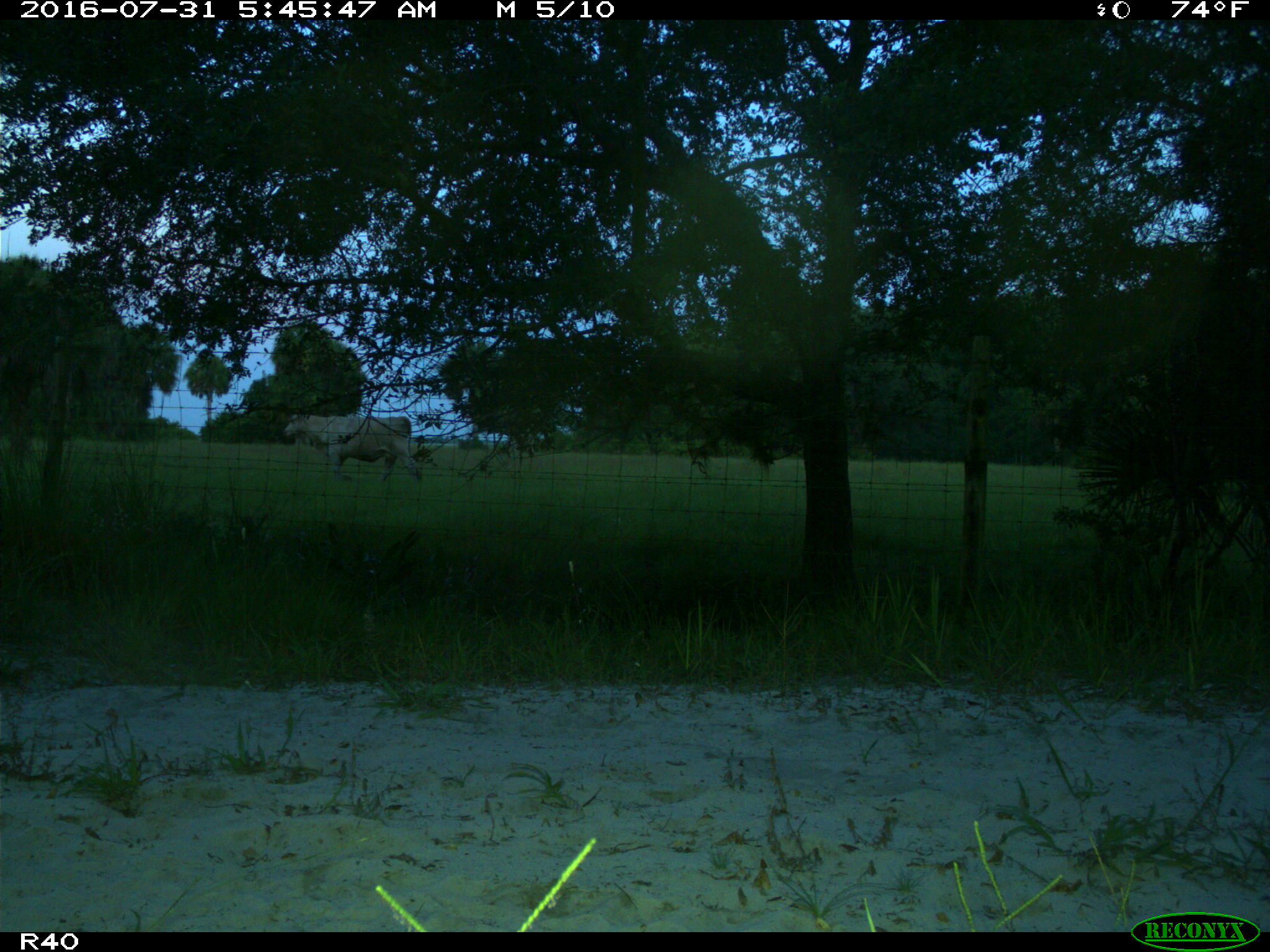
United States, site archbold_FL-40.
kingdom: Animalia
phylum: Chordata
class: Mammalia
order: Artiodactyla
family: Bovidae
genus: Bos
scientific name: Bos taurus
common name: domestic cow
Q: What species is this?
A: Bos taurus (domestic cow).